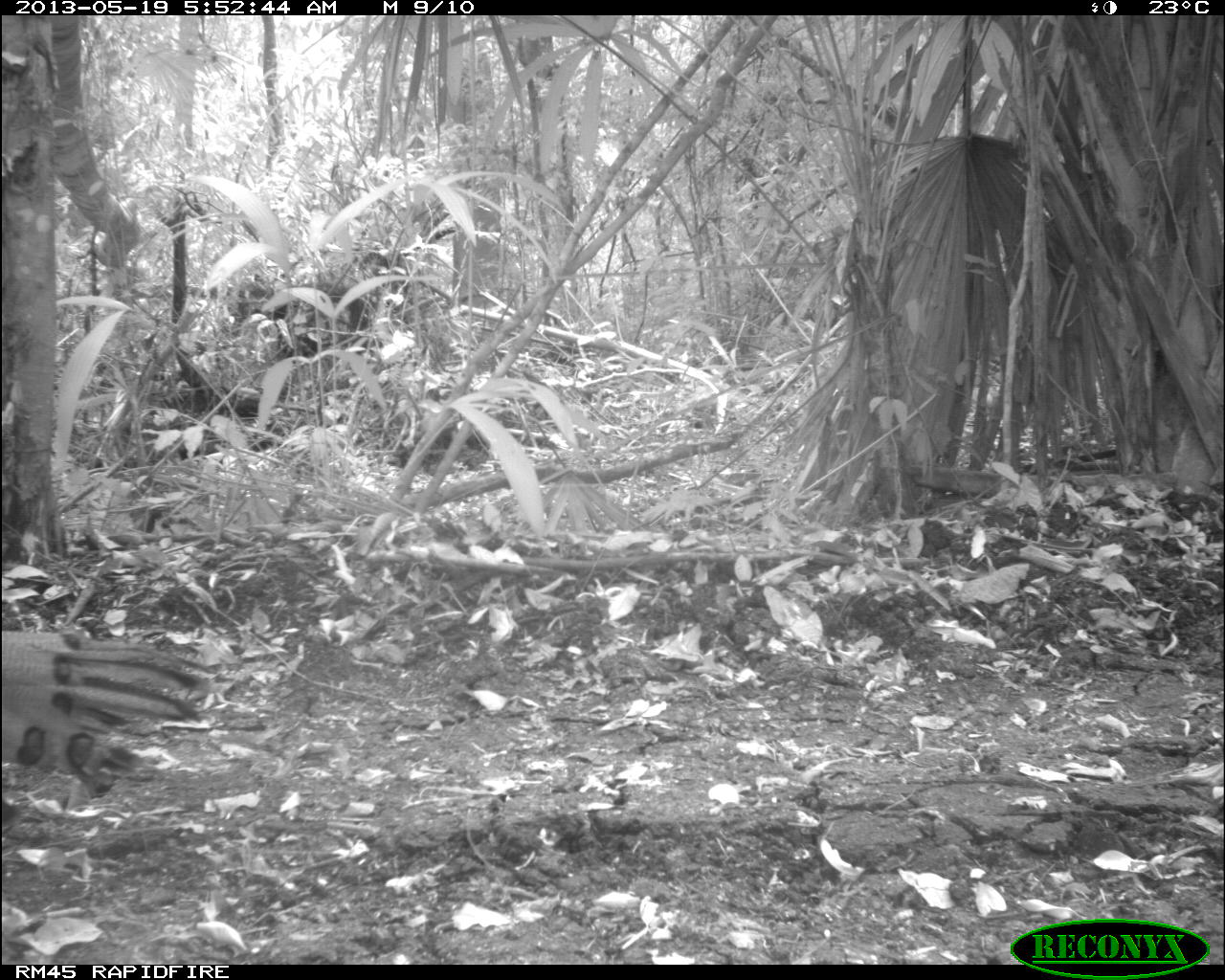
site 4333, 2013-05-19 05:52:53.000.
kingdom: Animalia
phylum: Chordata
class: Aves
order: Galliformes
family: Phasianidae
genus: Meleagris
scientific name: Meleagris ocellata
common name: ocellated turkey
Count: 1.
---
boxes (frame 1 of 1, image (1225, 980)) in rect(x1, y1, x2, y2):
meleagris ocellata: rect(0, 626, 227, 830)